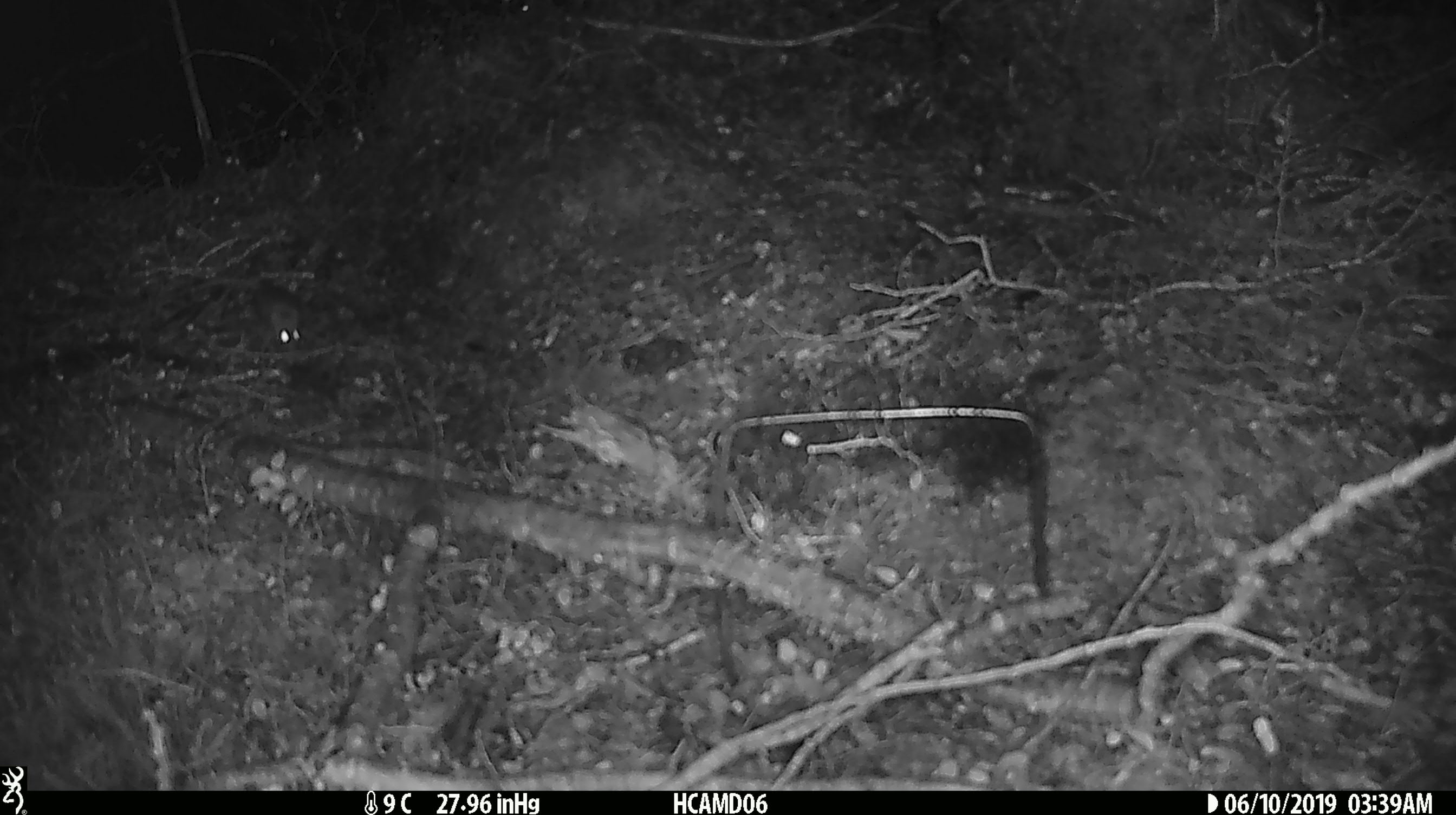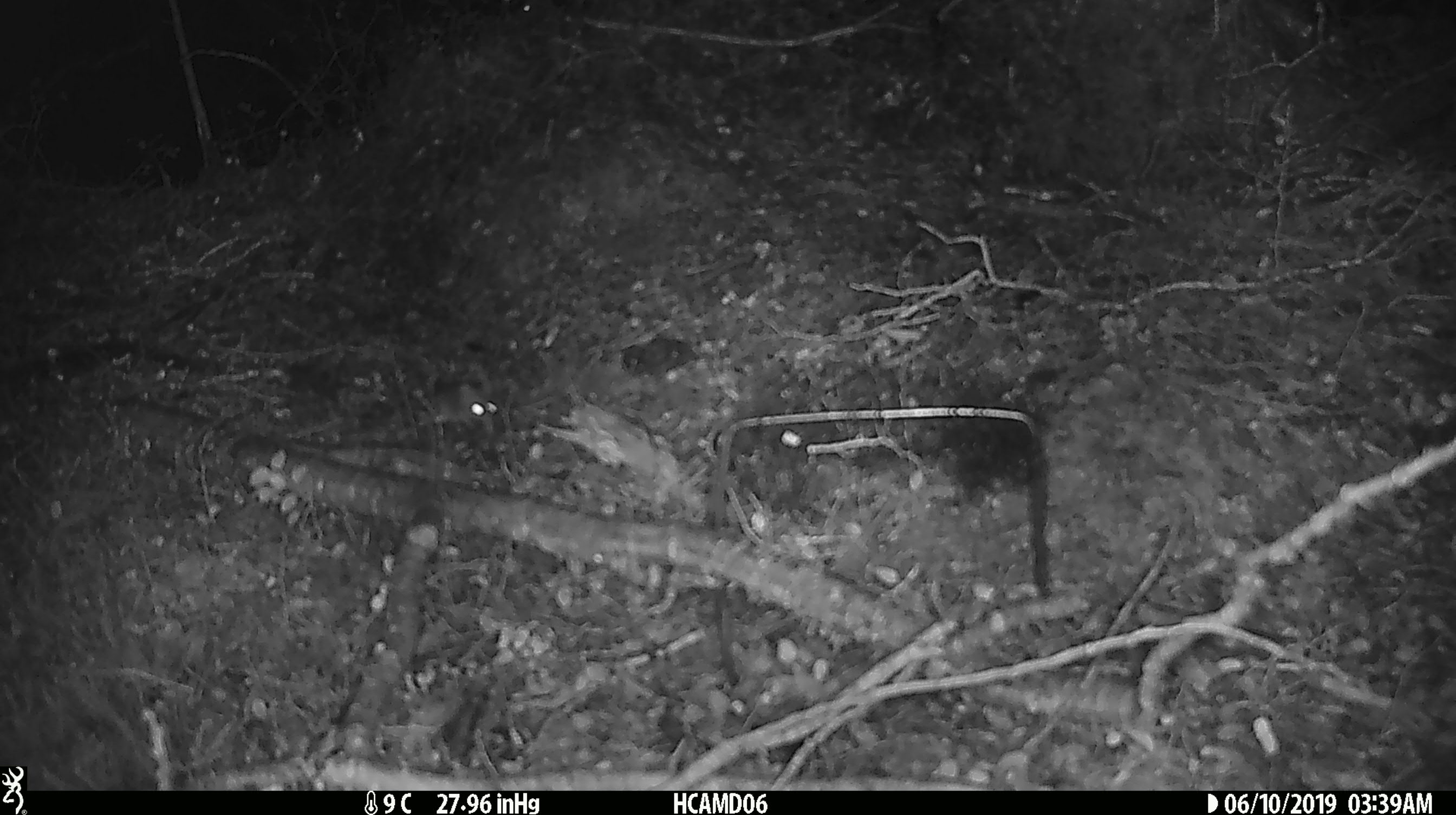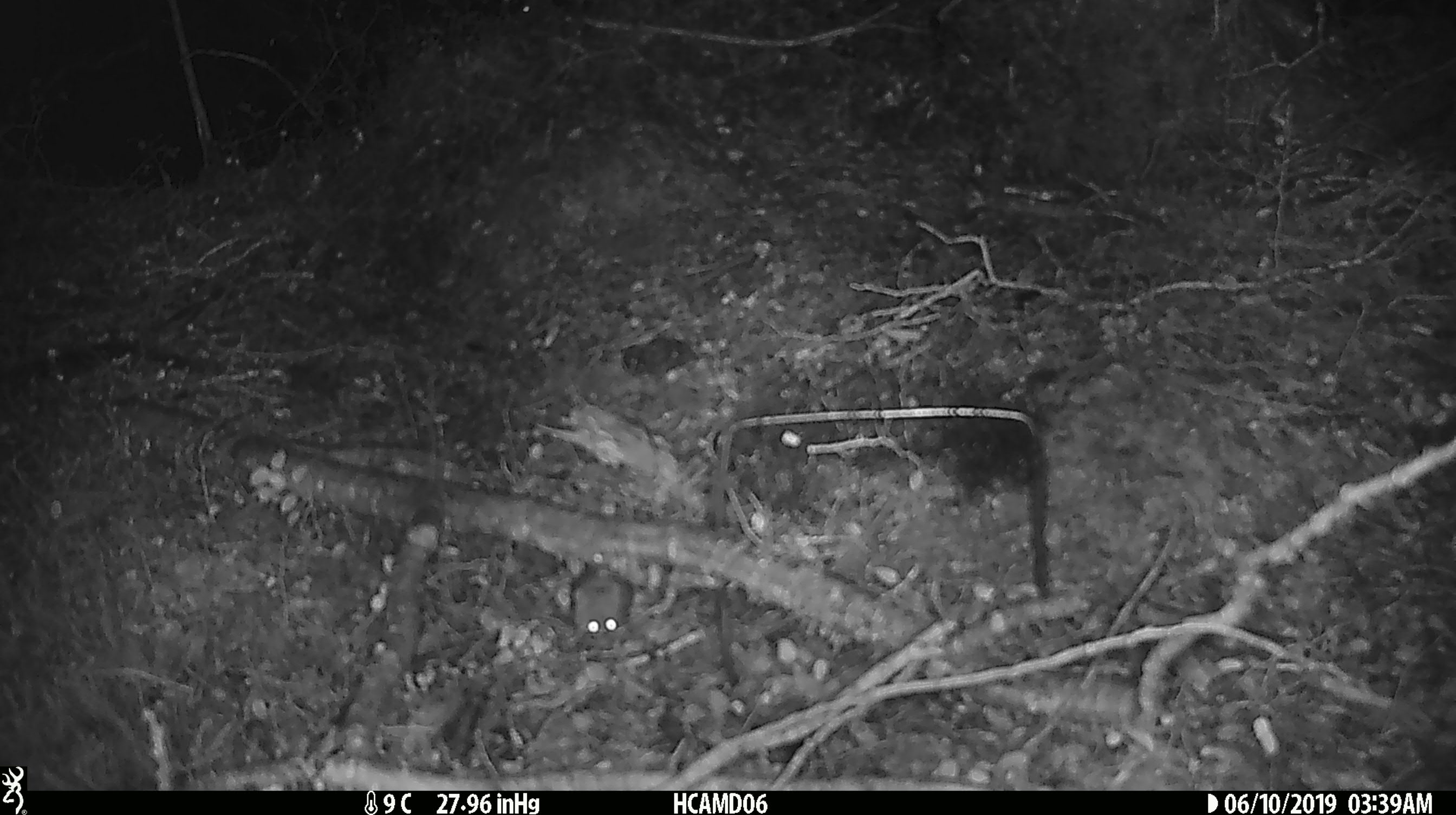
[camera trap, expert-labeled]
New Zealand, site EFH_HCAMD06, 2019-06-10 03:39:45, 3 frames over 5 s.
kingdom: Animalia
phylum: Chordata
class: Mammalia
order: Rodentia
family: Muridae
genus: Mus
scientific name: Mus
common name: mouse